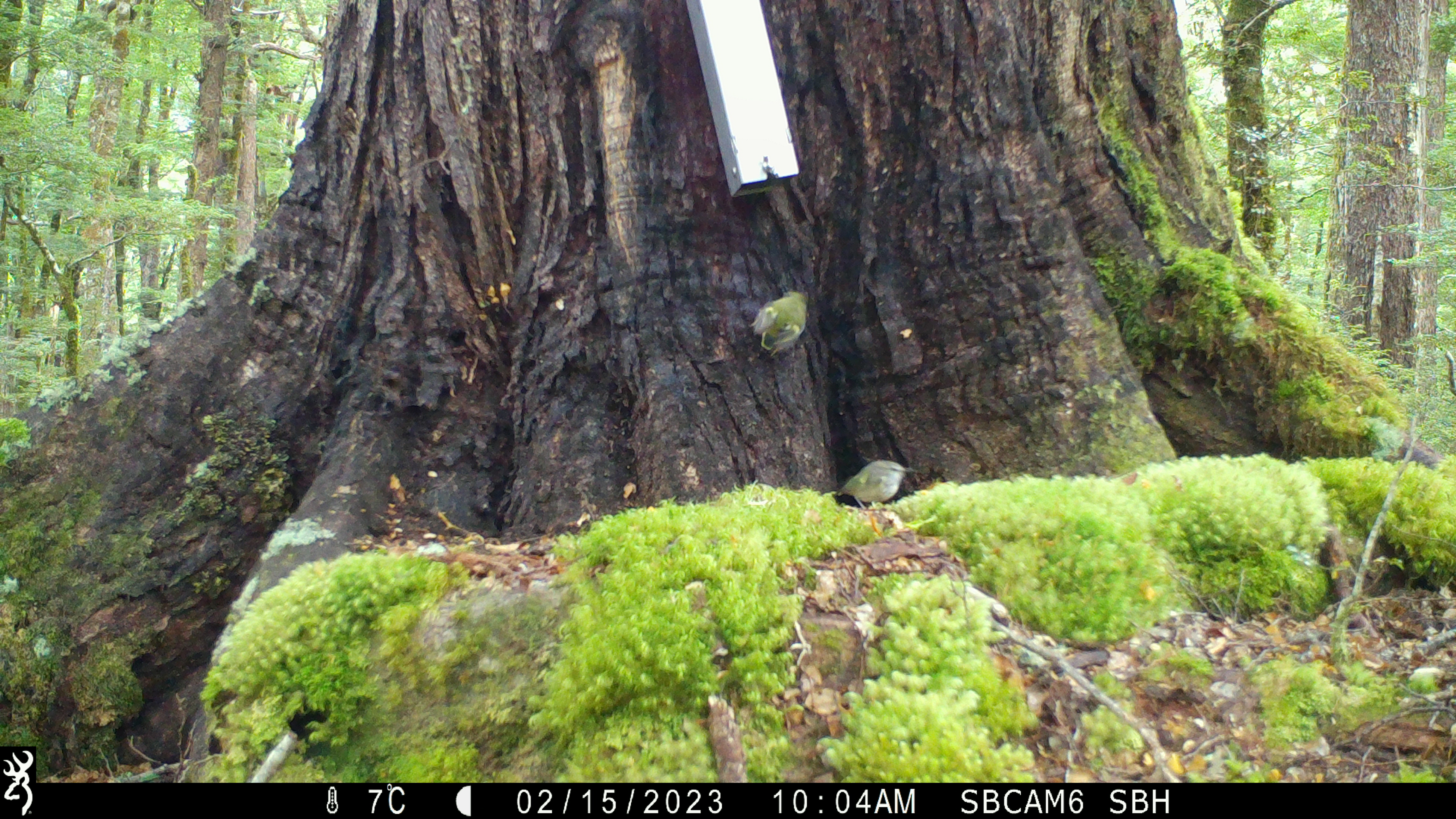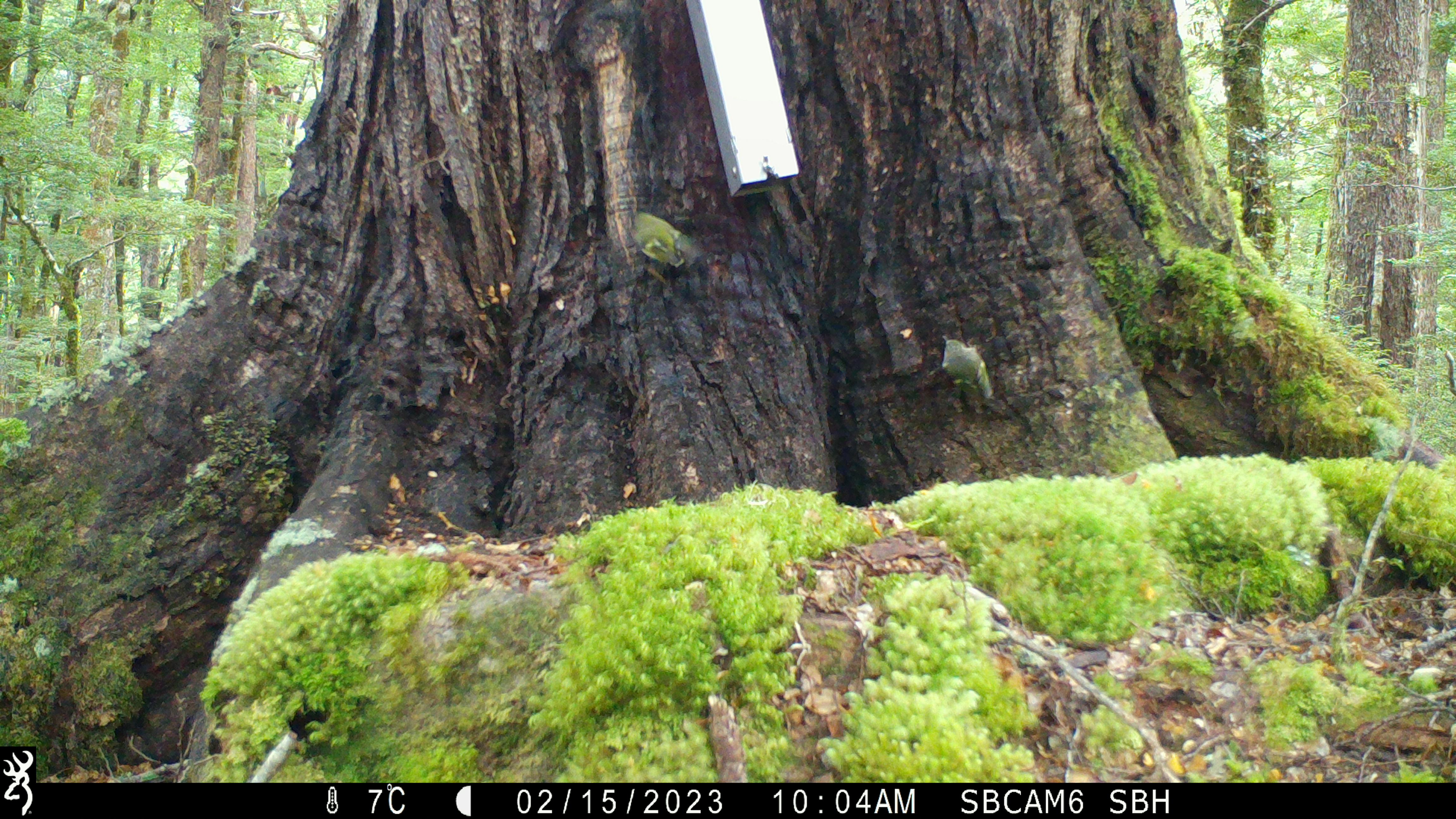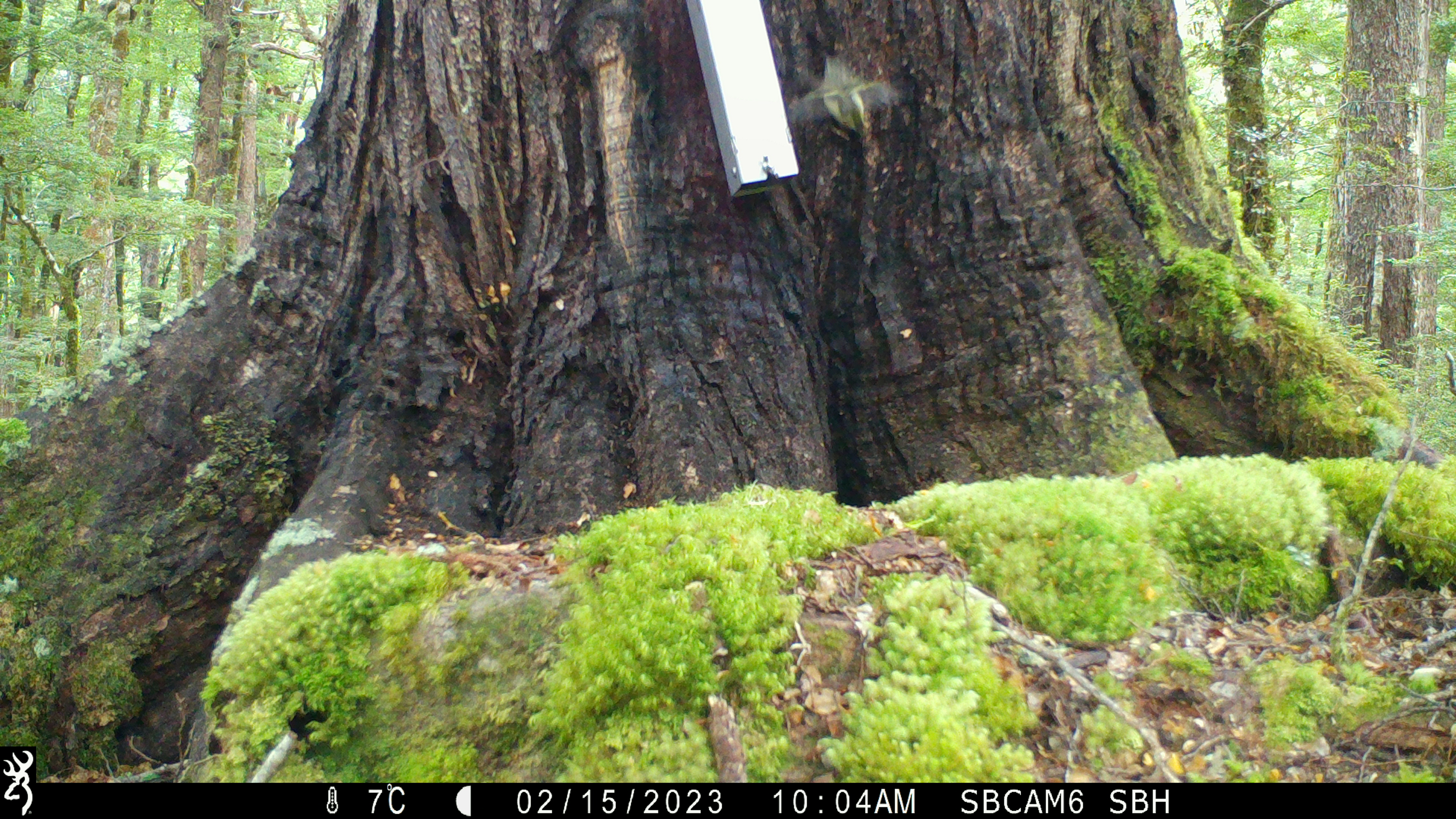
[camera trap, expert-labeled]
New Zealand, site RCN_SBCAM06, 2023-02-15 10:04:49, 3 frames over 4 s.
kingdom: Animalia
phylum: Chordata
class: Aves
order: Passeriformes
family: Acanthisittidae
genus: Acanthisitta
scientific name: Acanthisitta chloris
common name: rifleman